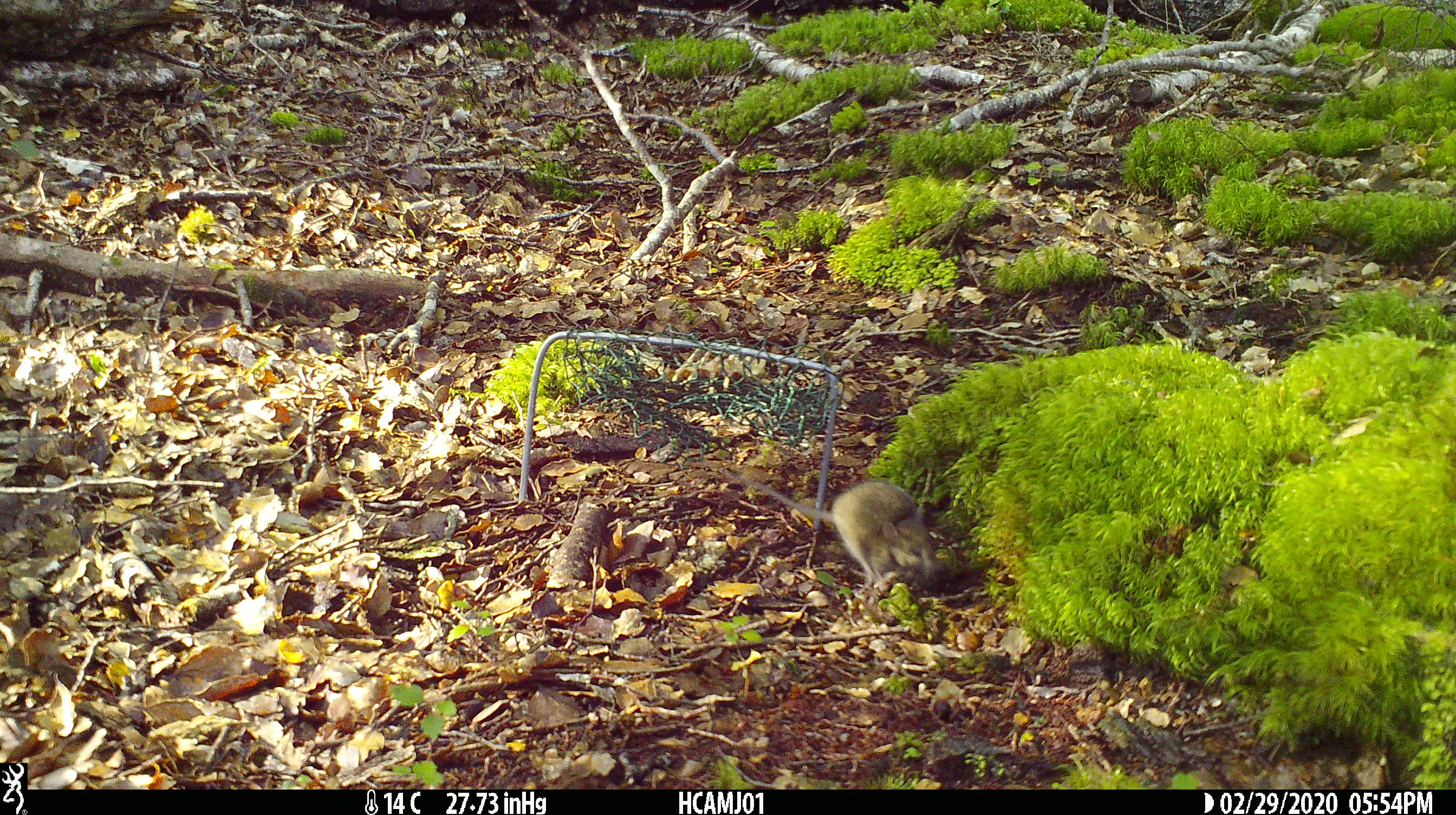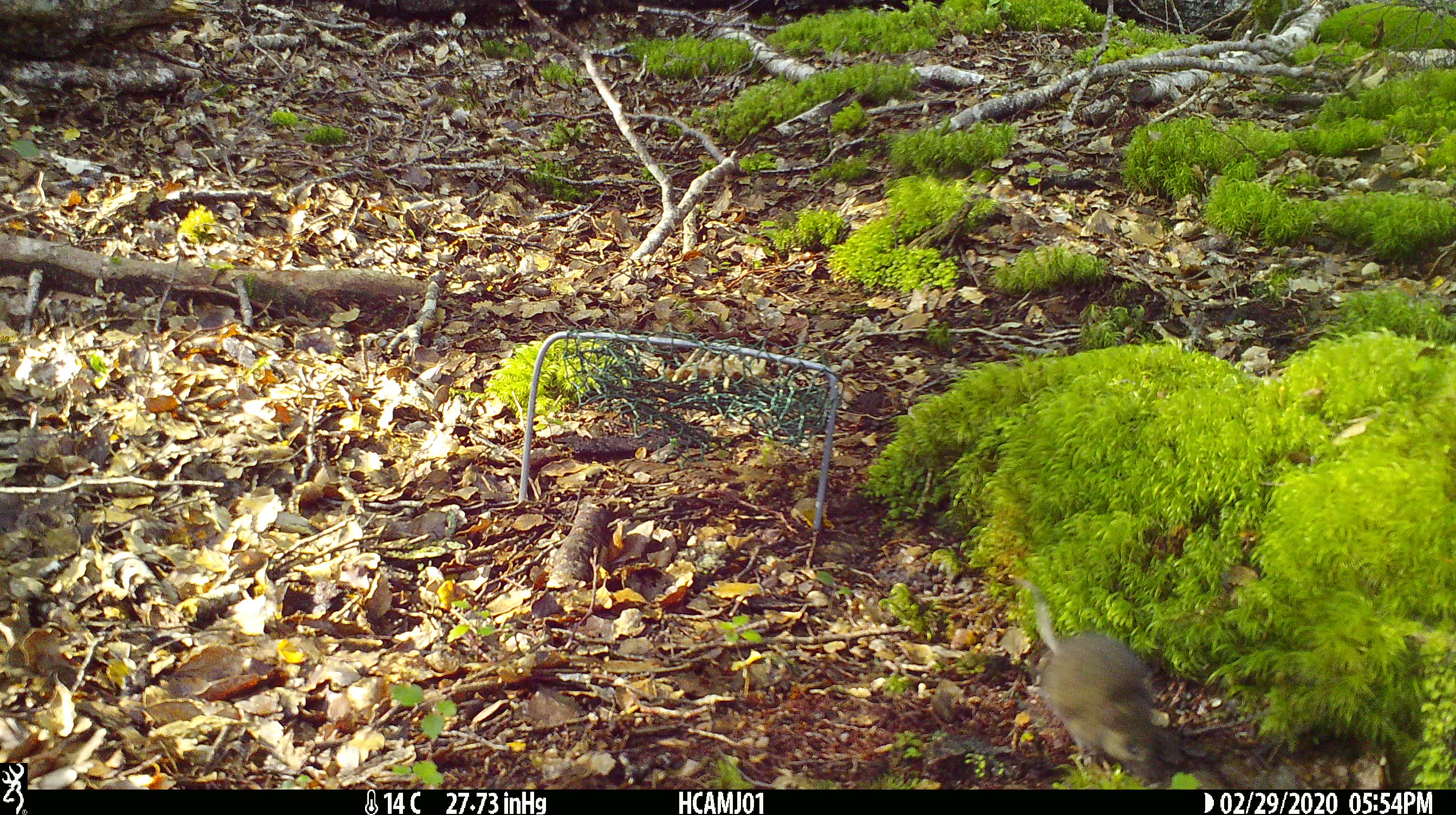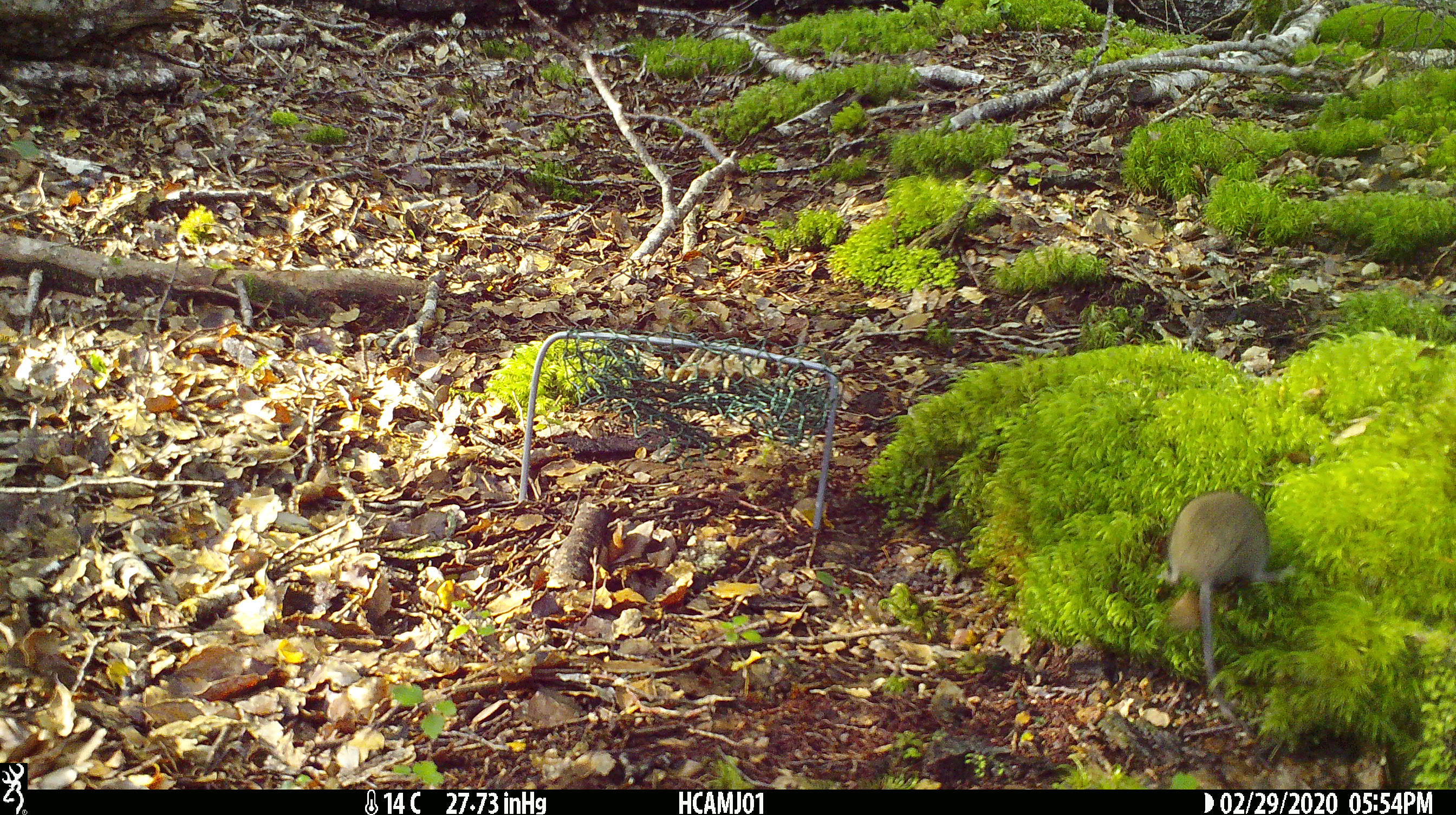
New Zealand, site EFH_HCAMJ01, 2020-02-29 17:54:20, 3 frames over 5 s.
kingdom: Animalia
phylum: Chordata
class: Mammalia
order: Rodentia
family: Muridae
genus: Mus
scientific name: Mus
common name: mouse